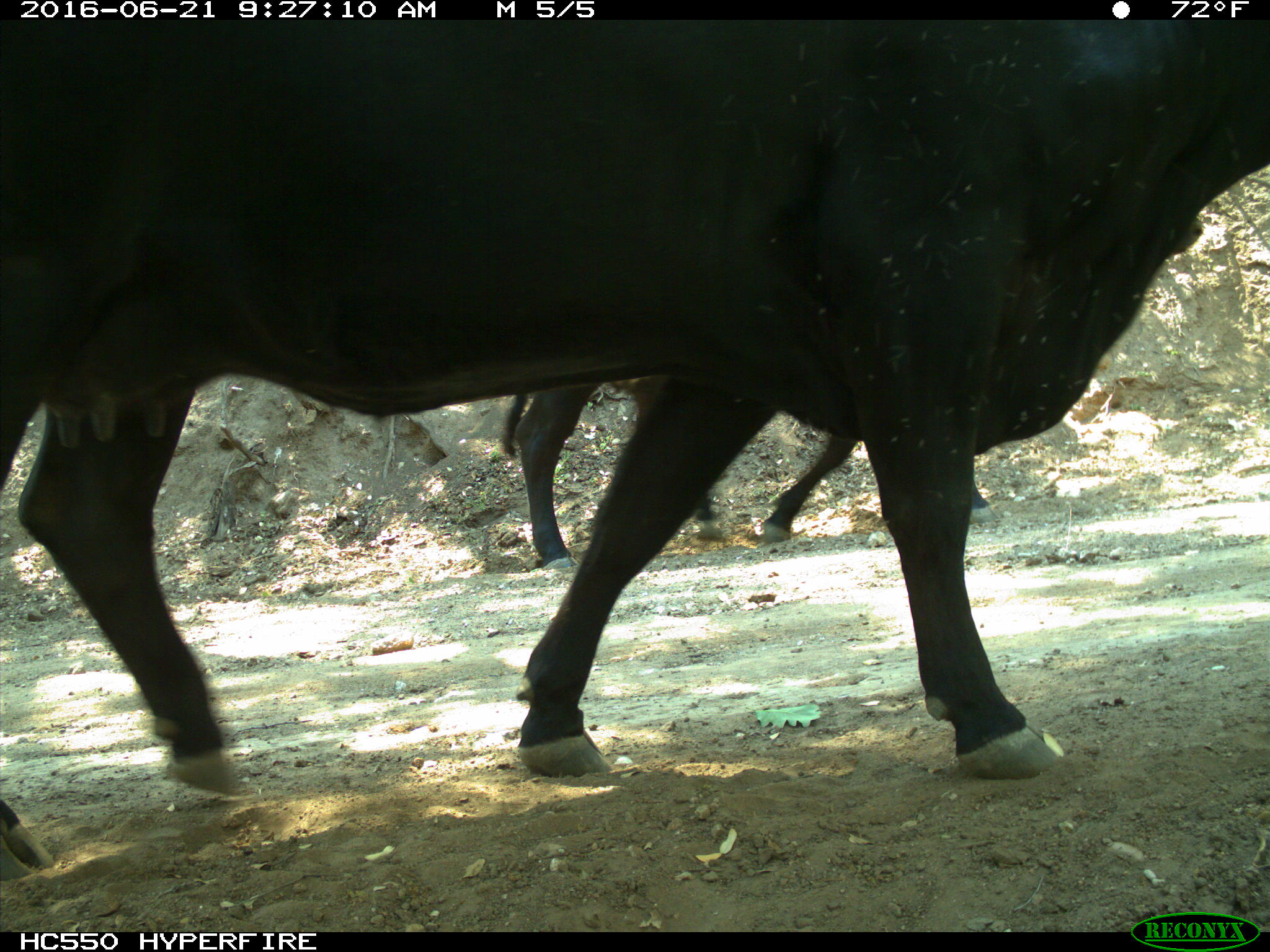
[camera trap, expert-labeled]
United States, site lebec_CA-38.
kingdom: Animalia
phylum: Chordata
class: Mammalia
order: Artiodactyla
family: Bovidae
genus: Bos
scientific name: Bos taurus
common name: domestic cow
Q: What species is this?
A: Bos taurus (domestic cow).